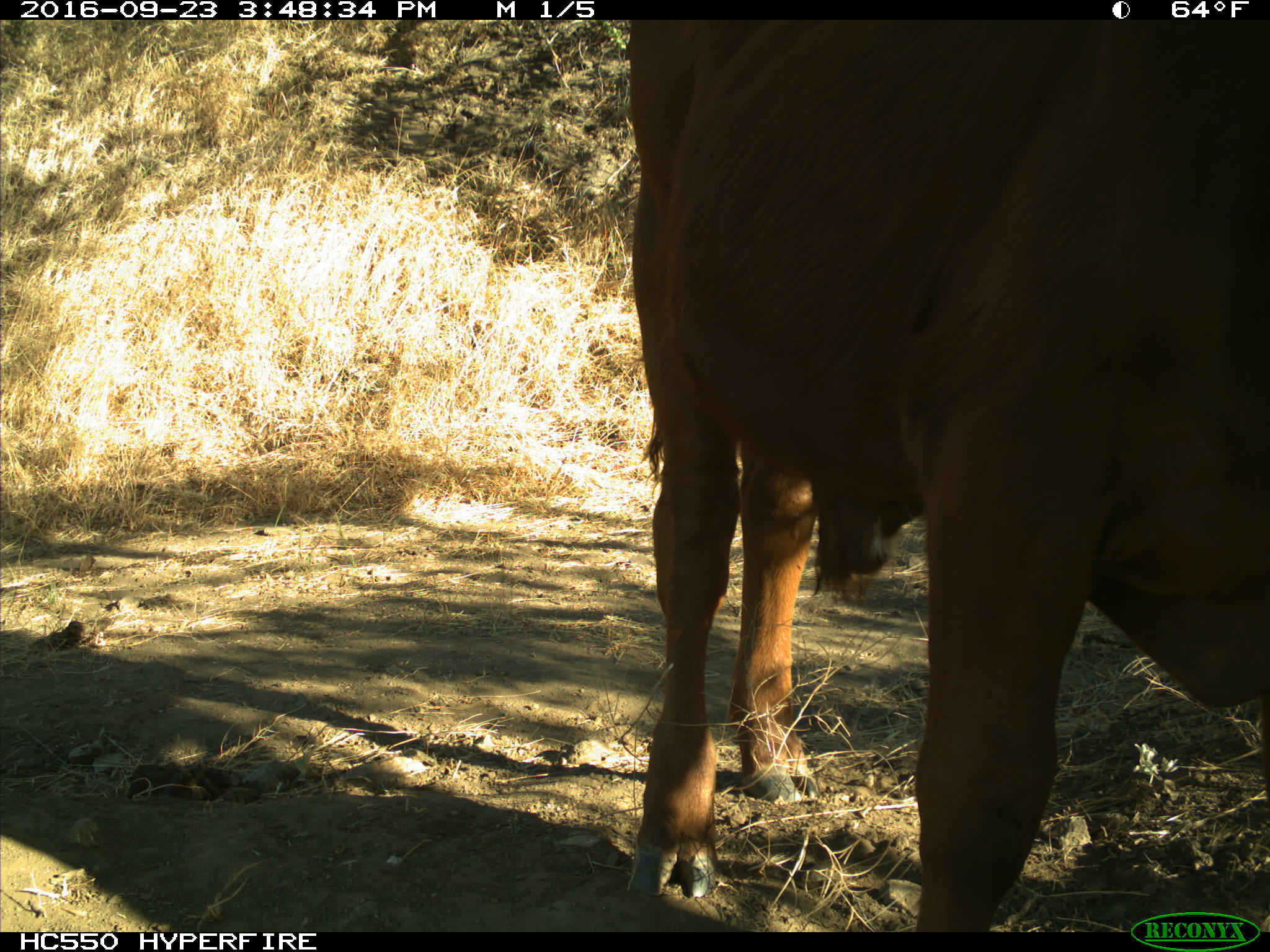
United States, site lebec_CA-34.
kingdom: Animalia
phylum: Chordata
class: Mammalia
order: Artiodactyla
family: Bovidae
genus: Bos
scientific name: Bos taurus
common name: domestic cow